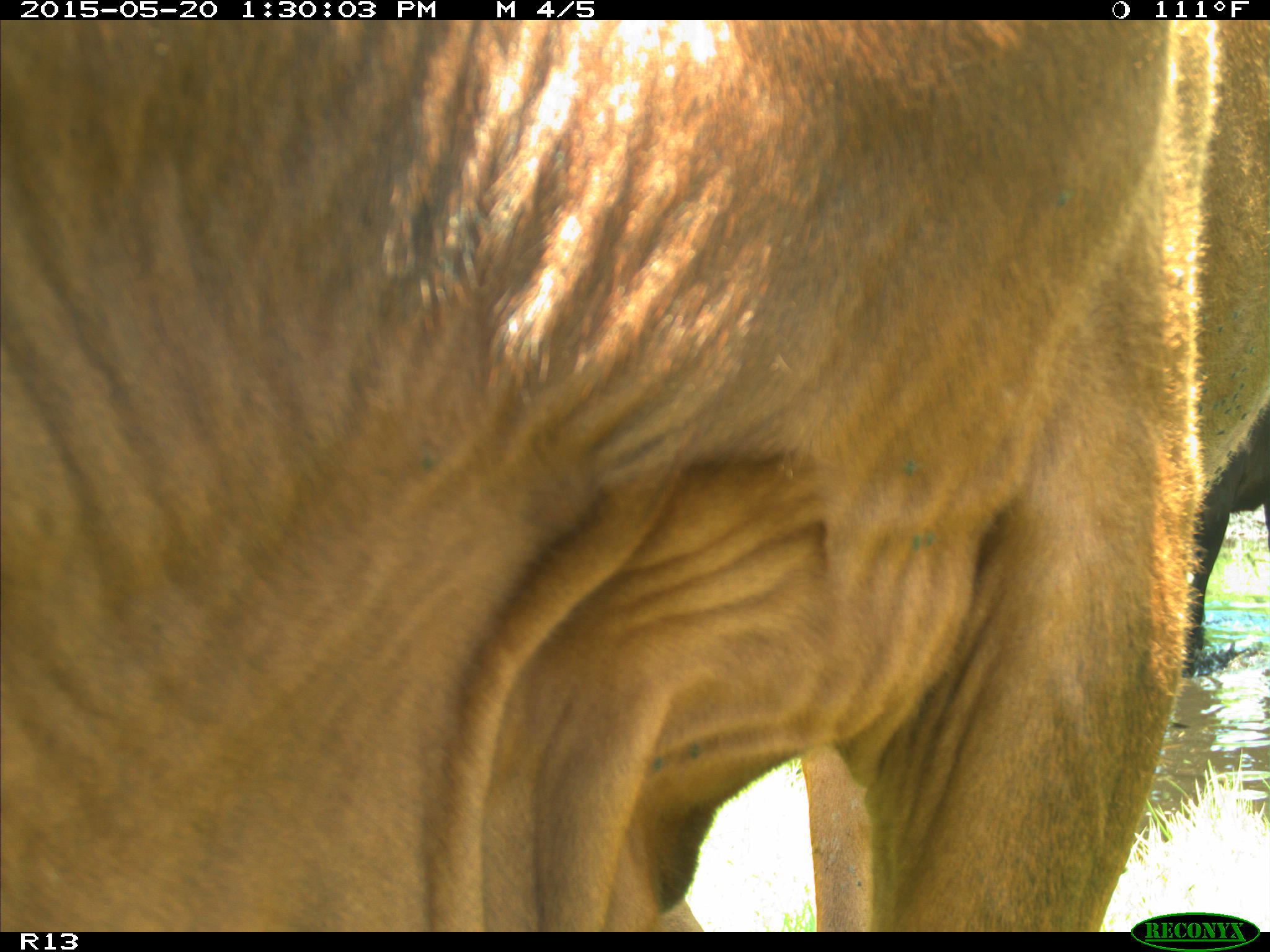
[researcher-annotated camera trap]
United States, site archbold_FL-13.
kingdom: Animalia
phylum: Chordata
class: Mammalia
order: Artiodactyla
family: Bovidae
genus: Bos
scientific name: Bos taurus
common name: domestic cow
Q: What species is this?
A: Bos taurus (domestic cow).